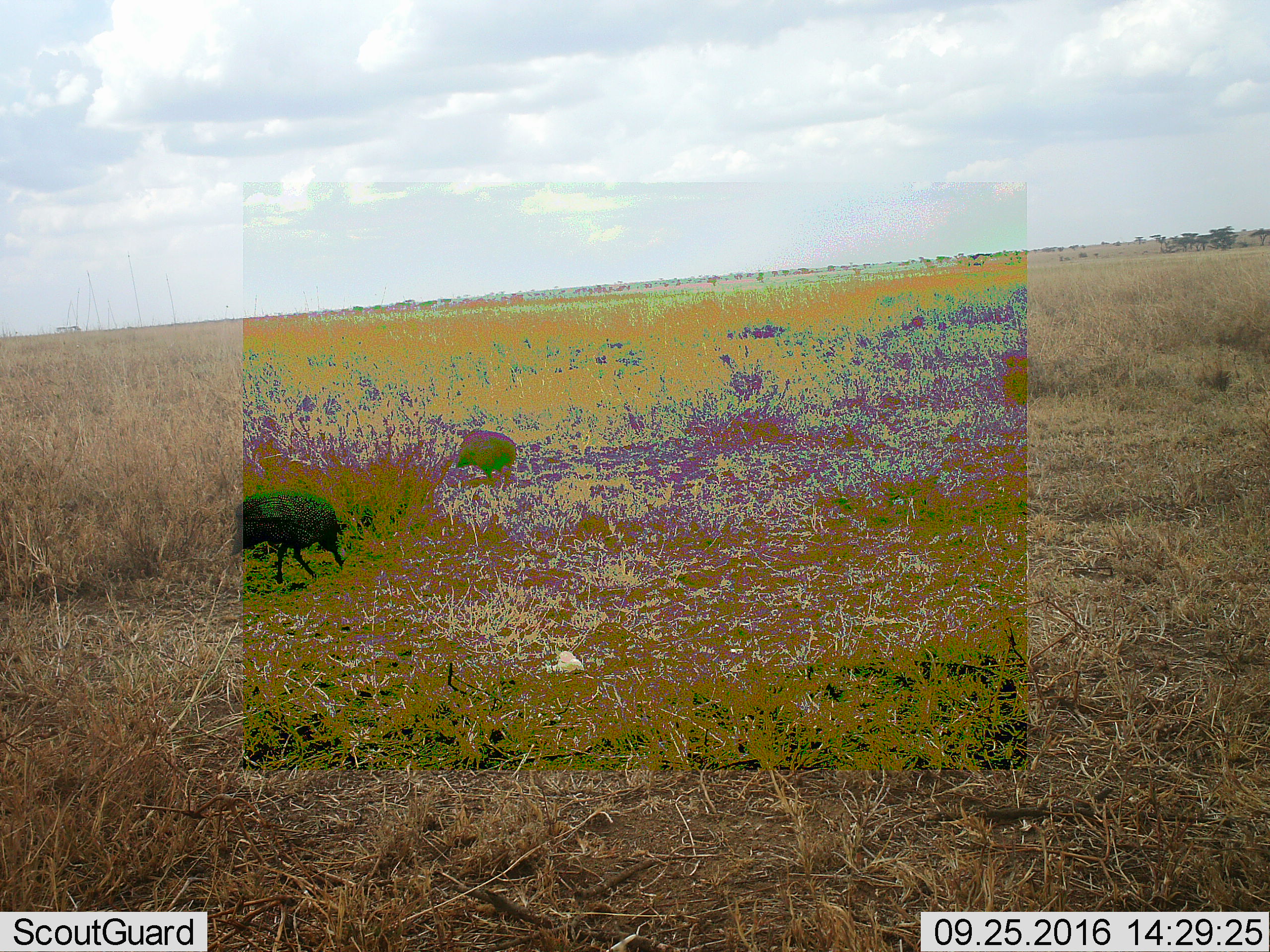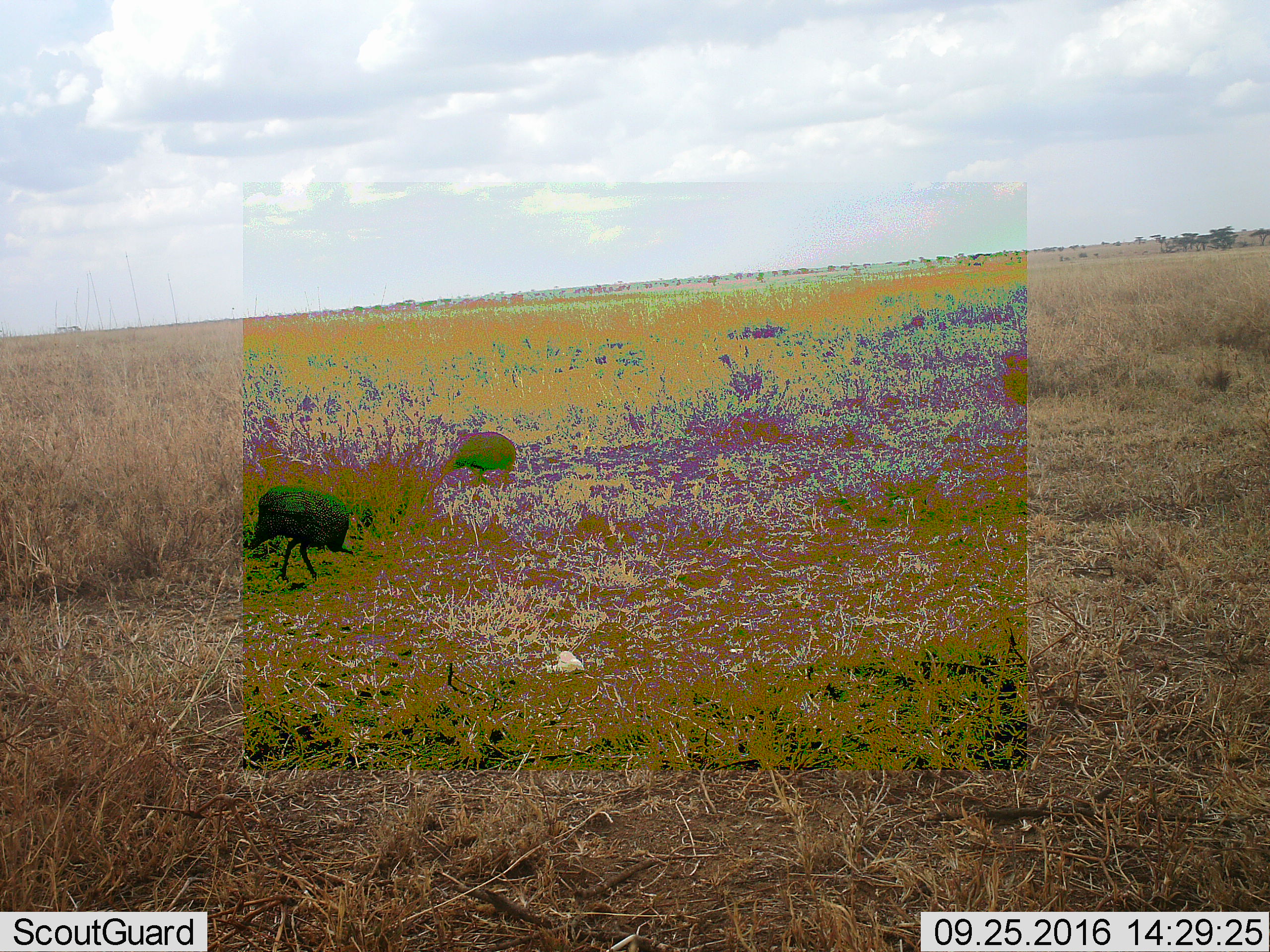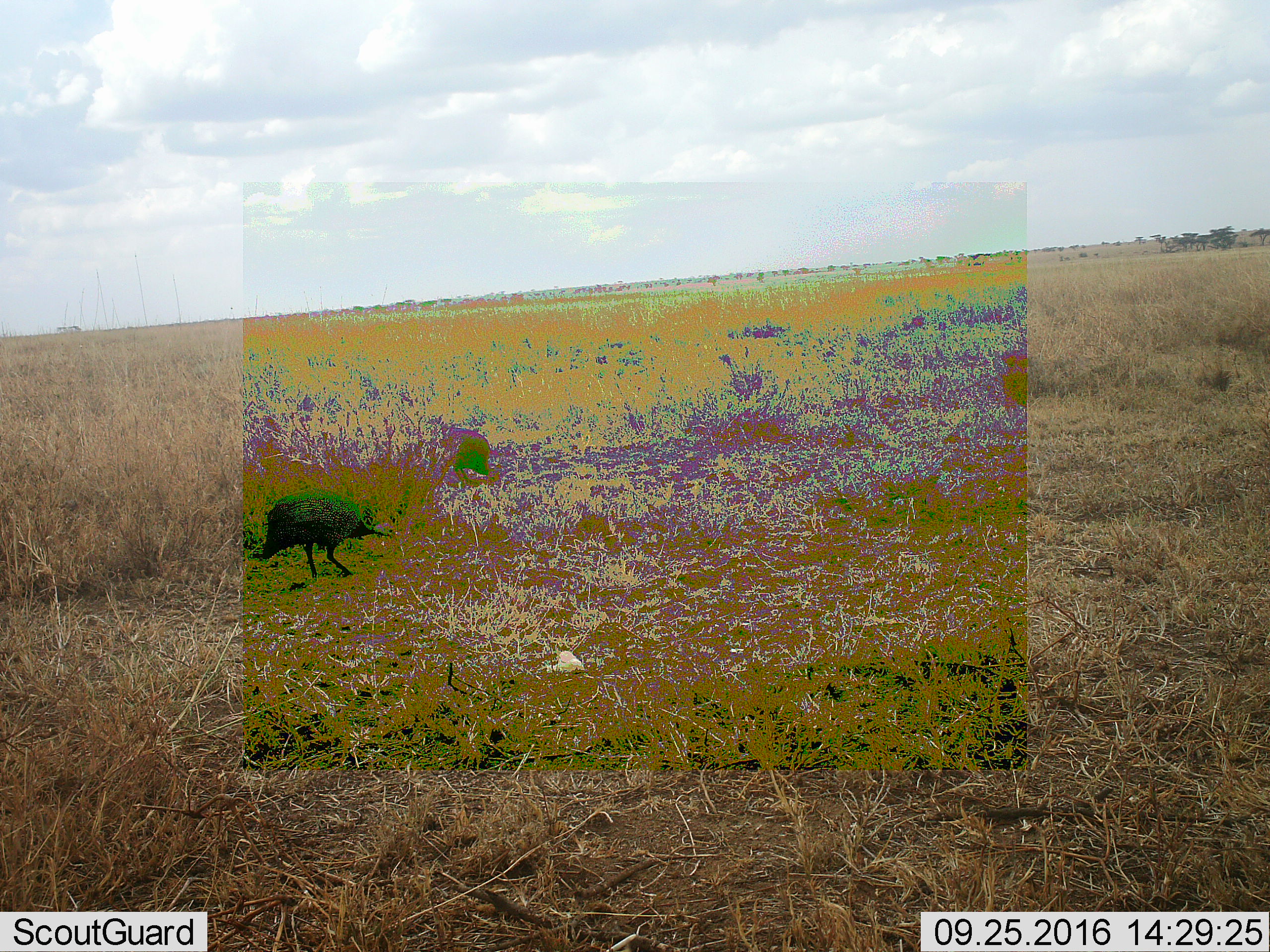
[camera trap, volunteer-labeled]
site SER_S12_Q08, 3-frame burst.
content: unidentified animal